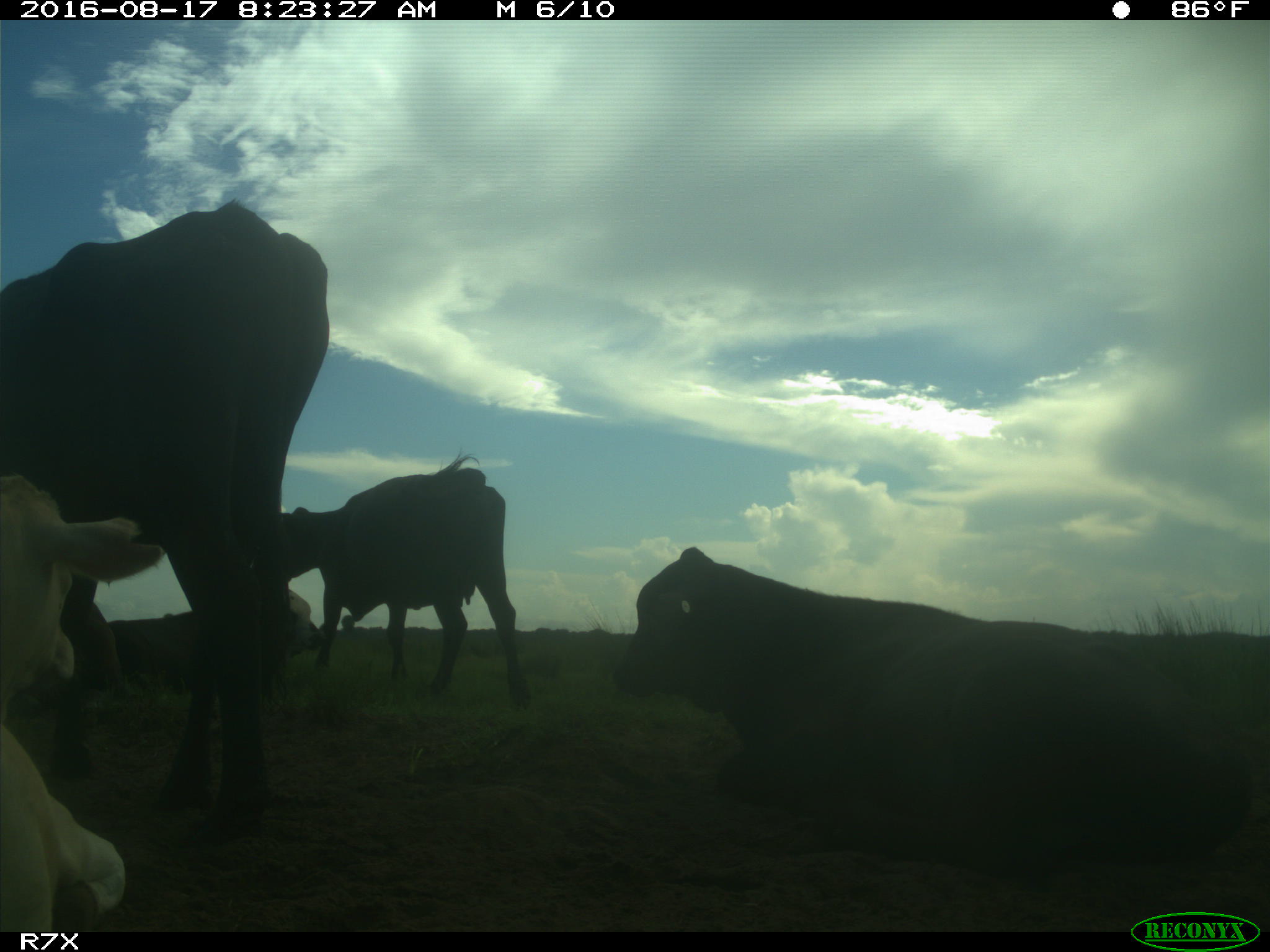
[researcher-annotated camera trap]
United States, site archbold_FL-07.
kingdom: Animalia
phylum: Chordata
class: Mammalia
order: Artiodactyla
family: Bovidae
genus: Bos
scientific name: Bos taurus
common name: domestic cow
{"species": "Bos taurus (domestic cow)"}